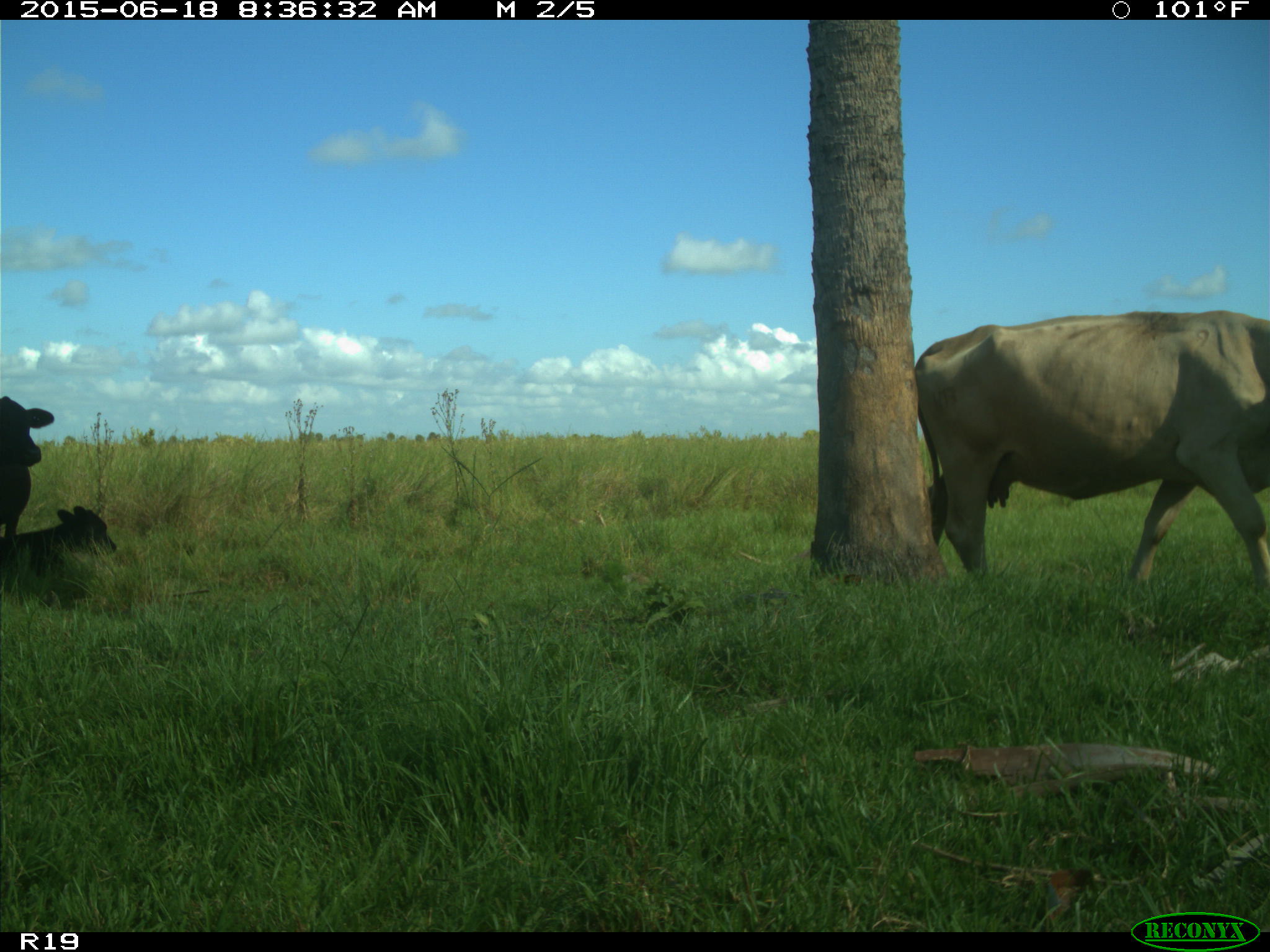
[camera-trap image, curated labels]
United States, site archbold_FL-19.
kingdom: Animalia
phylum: Chordata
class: Mammalia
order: Artiodactyla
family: Bovidae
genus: Bos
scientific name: Bos taurus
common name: domestic cow